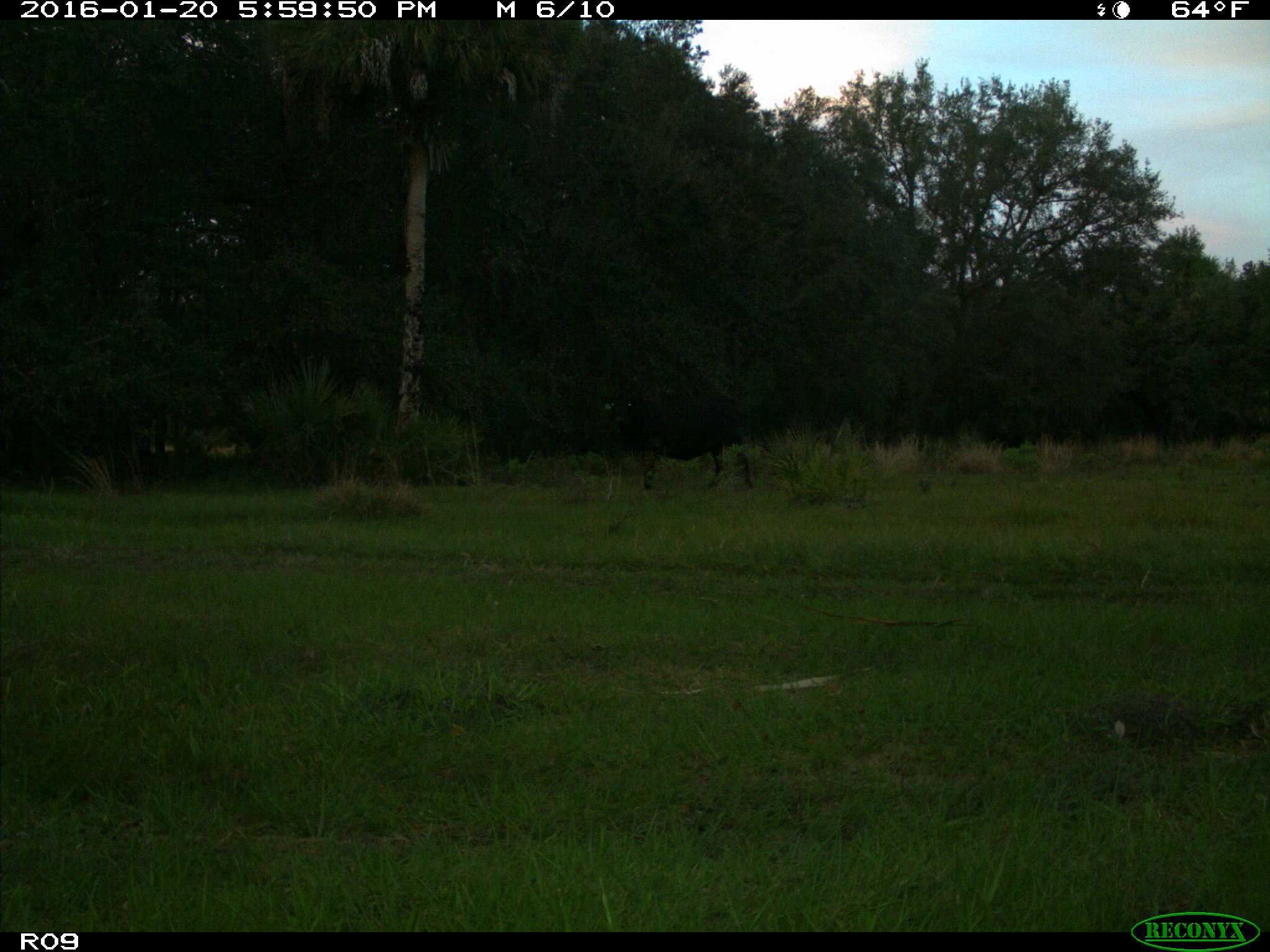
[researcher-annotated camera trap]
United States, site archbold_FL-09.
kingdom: Animalia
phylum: Chordata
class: Mammalia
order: Artiodactyla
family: Bovidae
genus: Bos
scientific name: Bos taurus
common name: domestic cow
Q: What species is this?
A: Bos taurus (domestic cow).